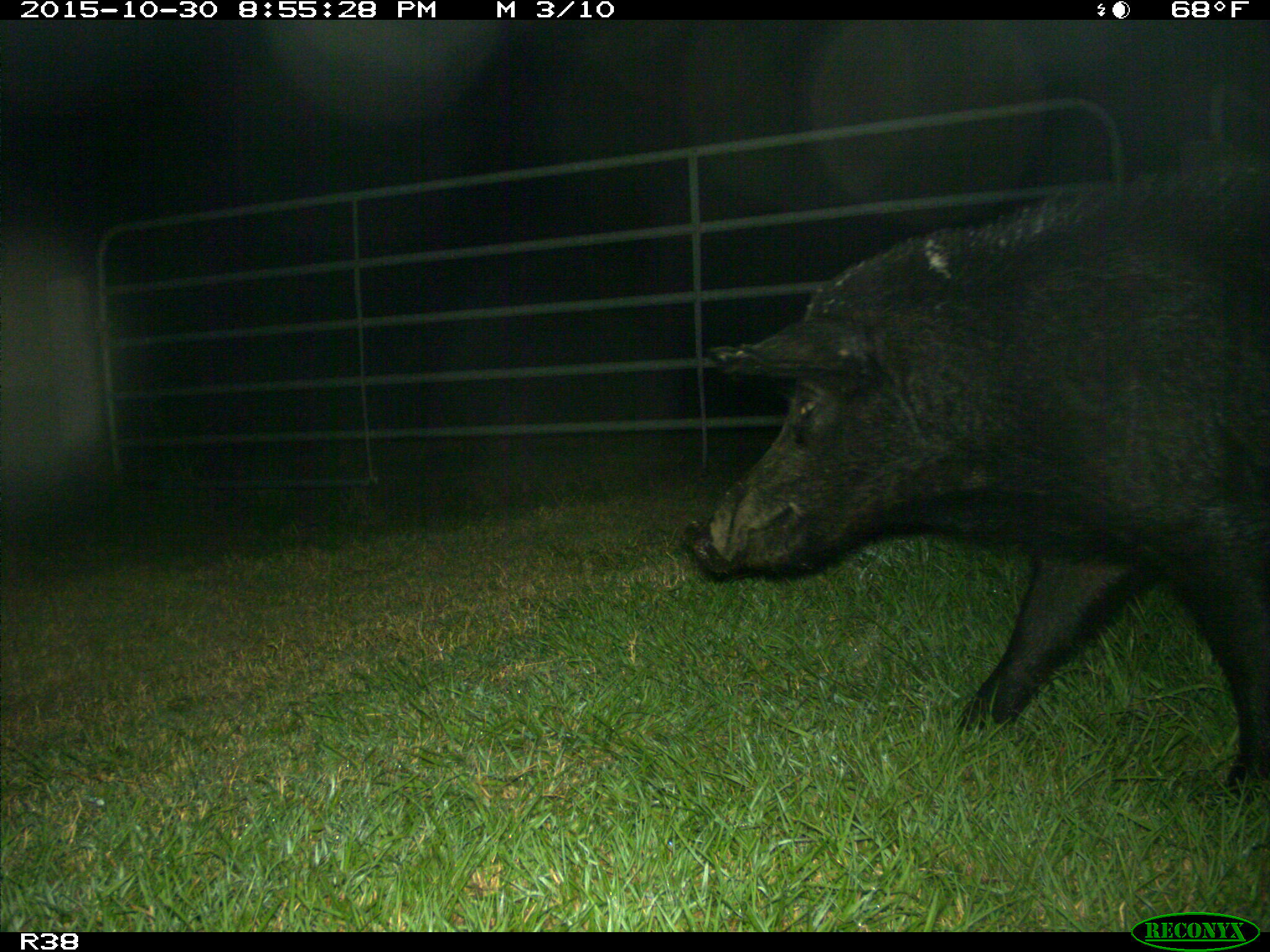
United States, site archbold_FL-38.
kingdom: Animalia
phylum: Chordata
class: Mammalia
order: Artiodactyla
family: Suidae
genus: Sus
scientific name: Sus scrofa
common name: wild boar